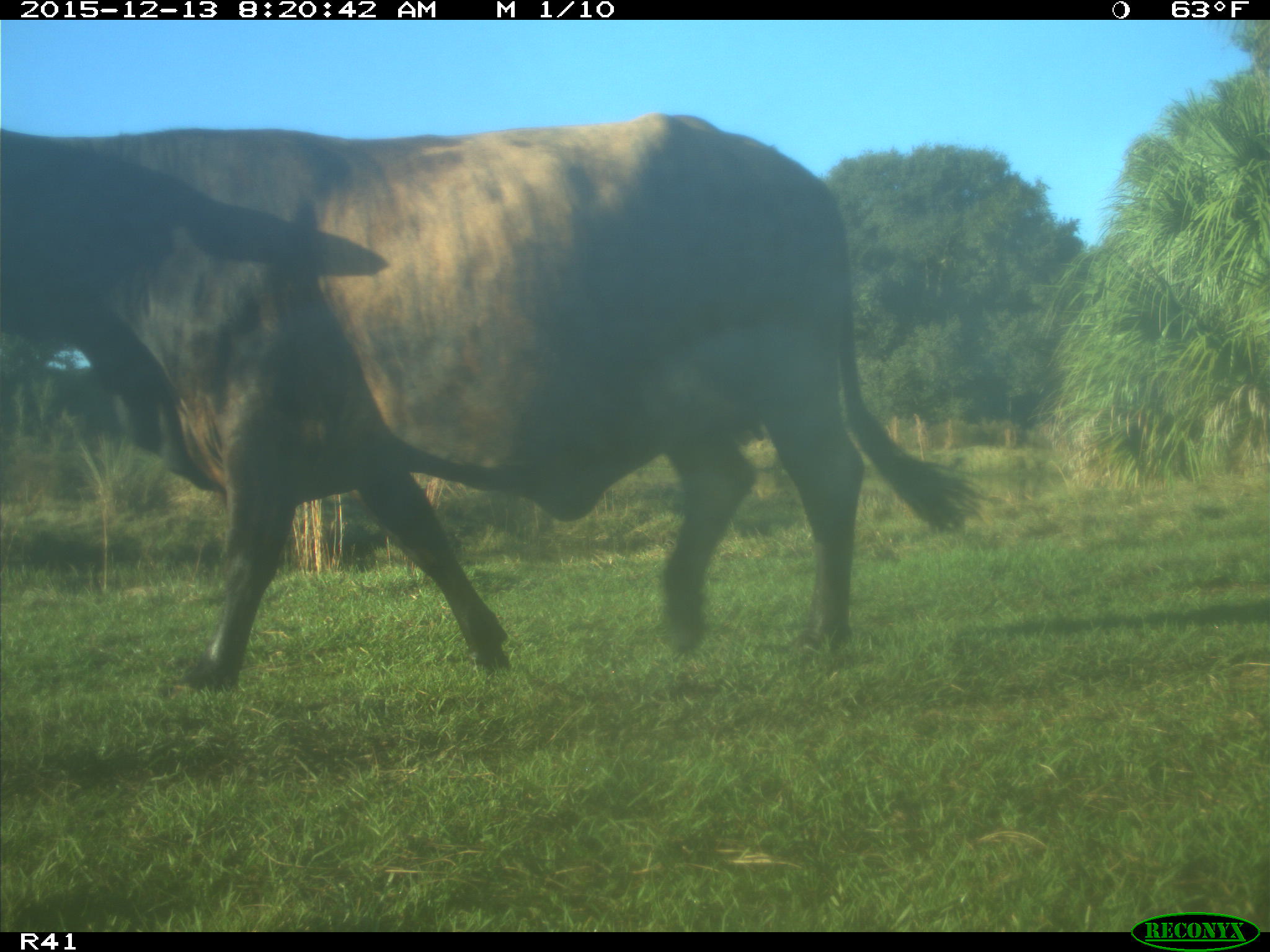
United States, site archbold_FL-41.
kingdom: Animalia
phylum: Chordata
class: Mammalia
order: Artiodactyla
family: Bovidae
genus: Bos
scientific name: Bos taurus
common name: domestic cow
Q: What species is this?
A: Bos taurus (domestic cow).